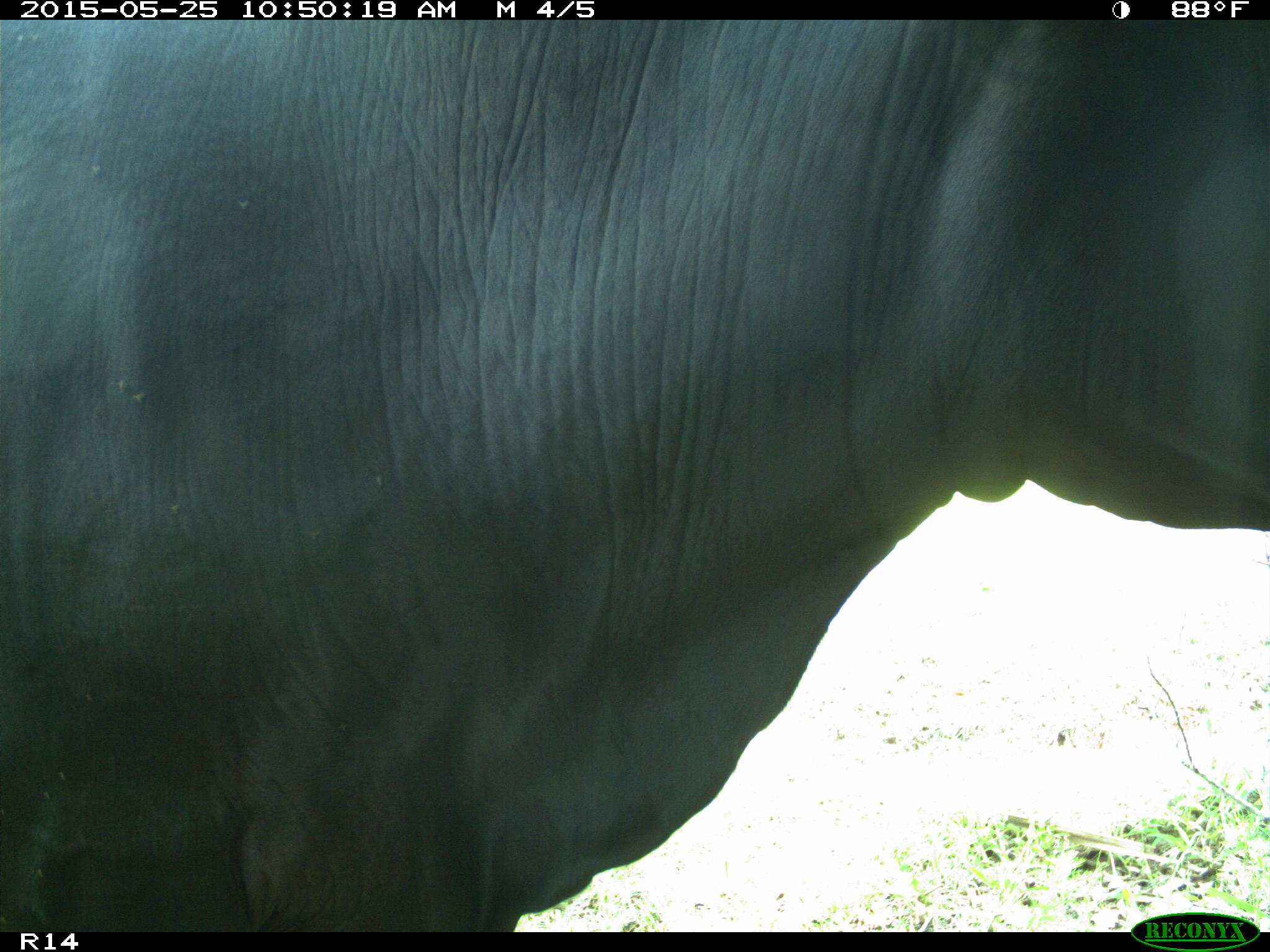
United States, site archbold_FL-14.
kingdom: Animalia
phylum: Chordata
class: Mammalia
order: Artiodactyla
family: Bovidae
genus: Bos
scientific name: Bos taurus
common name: domestic cow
Bos taurus (domestic cow).